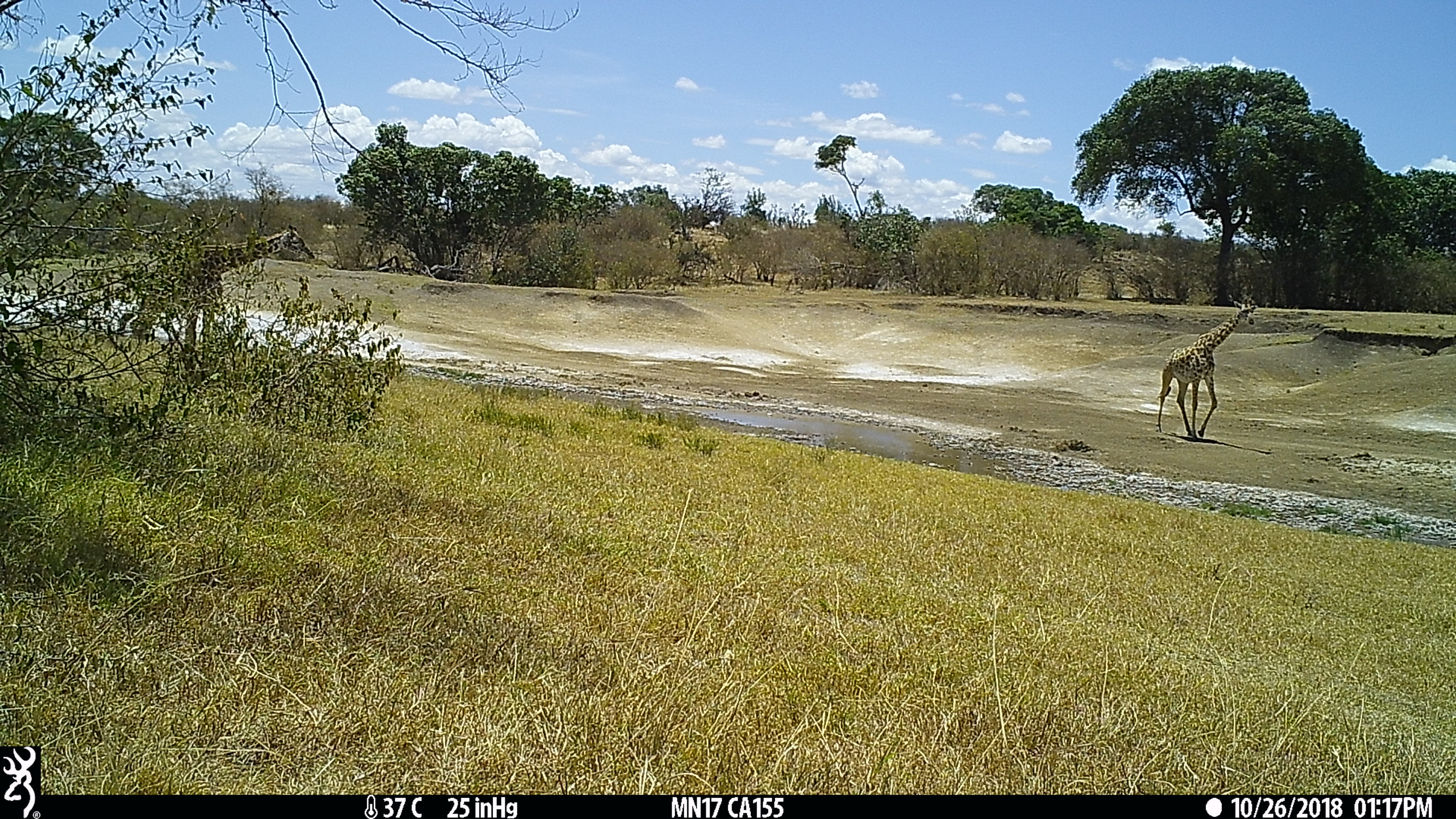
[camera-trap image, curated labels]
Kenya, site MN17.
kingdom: Animalia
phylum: Chordata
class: Mammalia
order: Artiodactyla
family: Giraffidae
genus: Giraffa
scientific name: Giraffa camelopardalis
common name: northern giraffe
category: giraffe